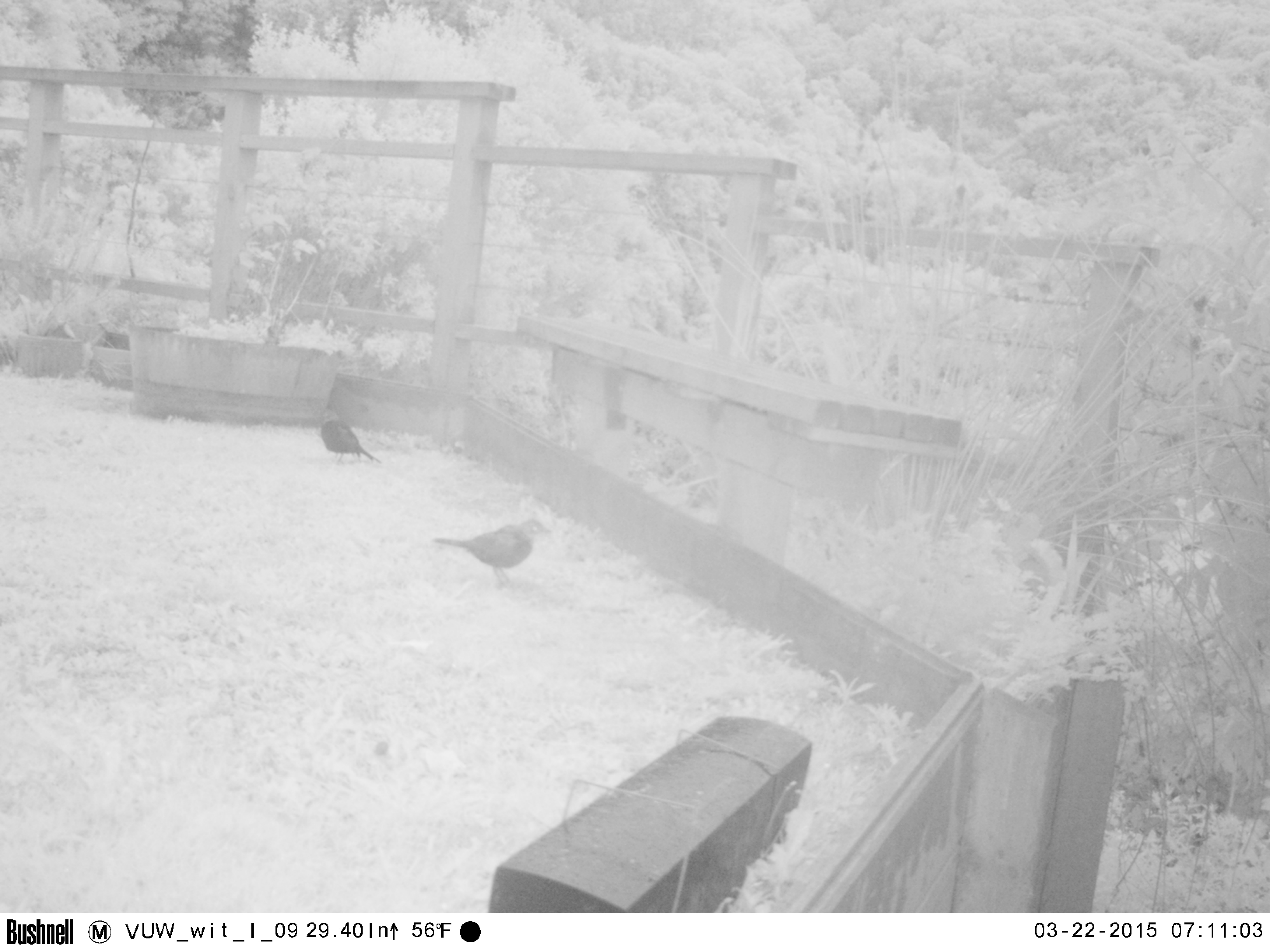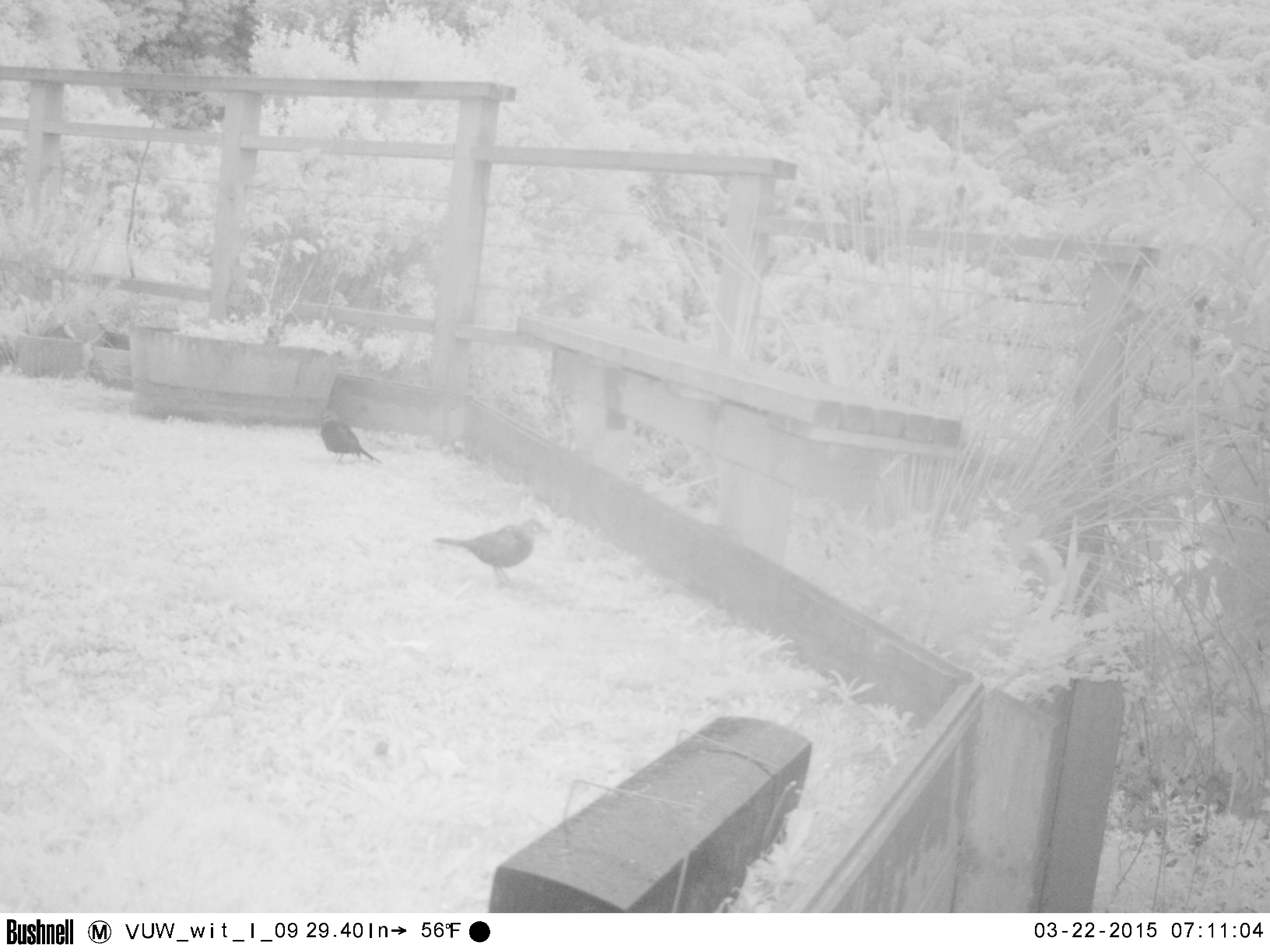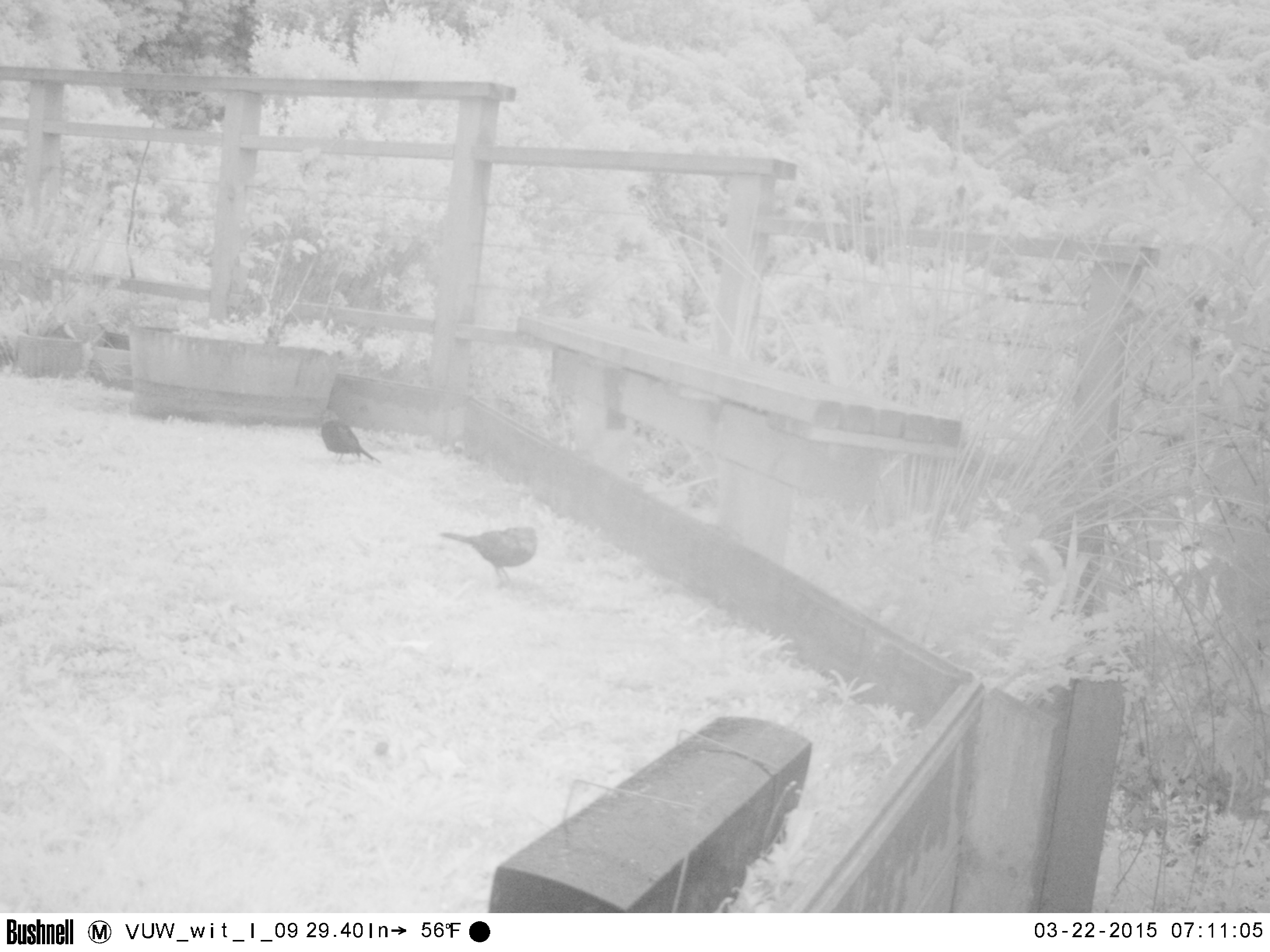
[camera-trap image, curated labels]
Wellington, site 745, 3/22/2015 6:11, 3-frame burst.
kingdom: Animalia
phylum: Chordata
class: Aves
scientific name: Aves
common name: bird